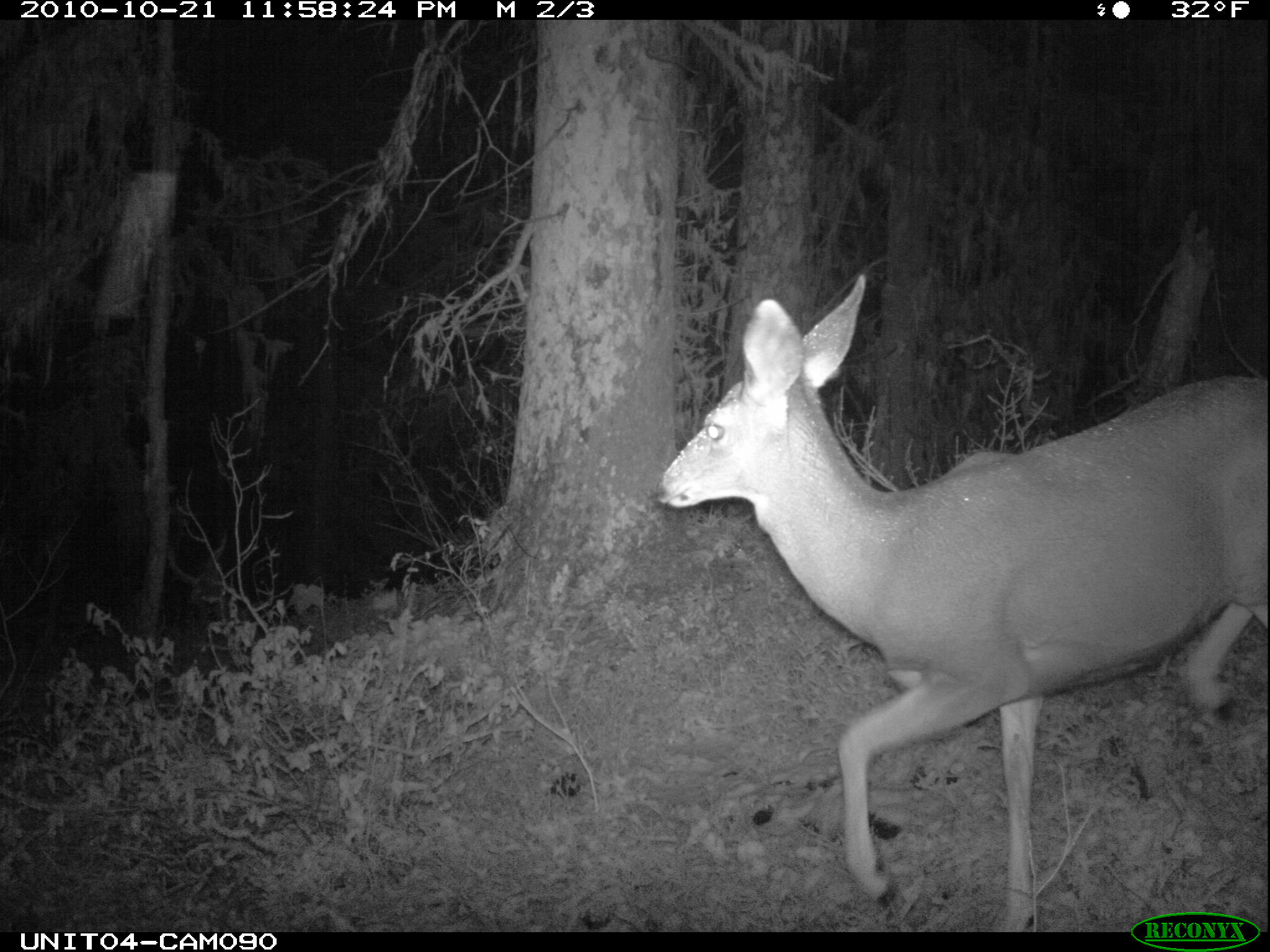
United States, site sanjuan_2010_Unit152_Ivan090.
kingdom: Animalia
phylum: Chordata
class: Mammalia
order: Artiodactyla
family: Cervidae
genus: Odocoileus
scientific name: Odocoileus hemionus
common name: mule deer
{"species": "Odocoileus hemionus (mule deer)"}